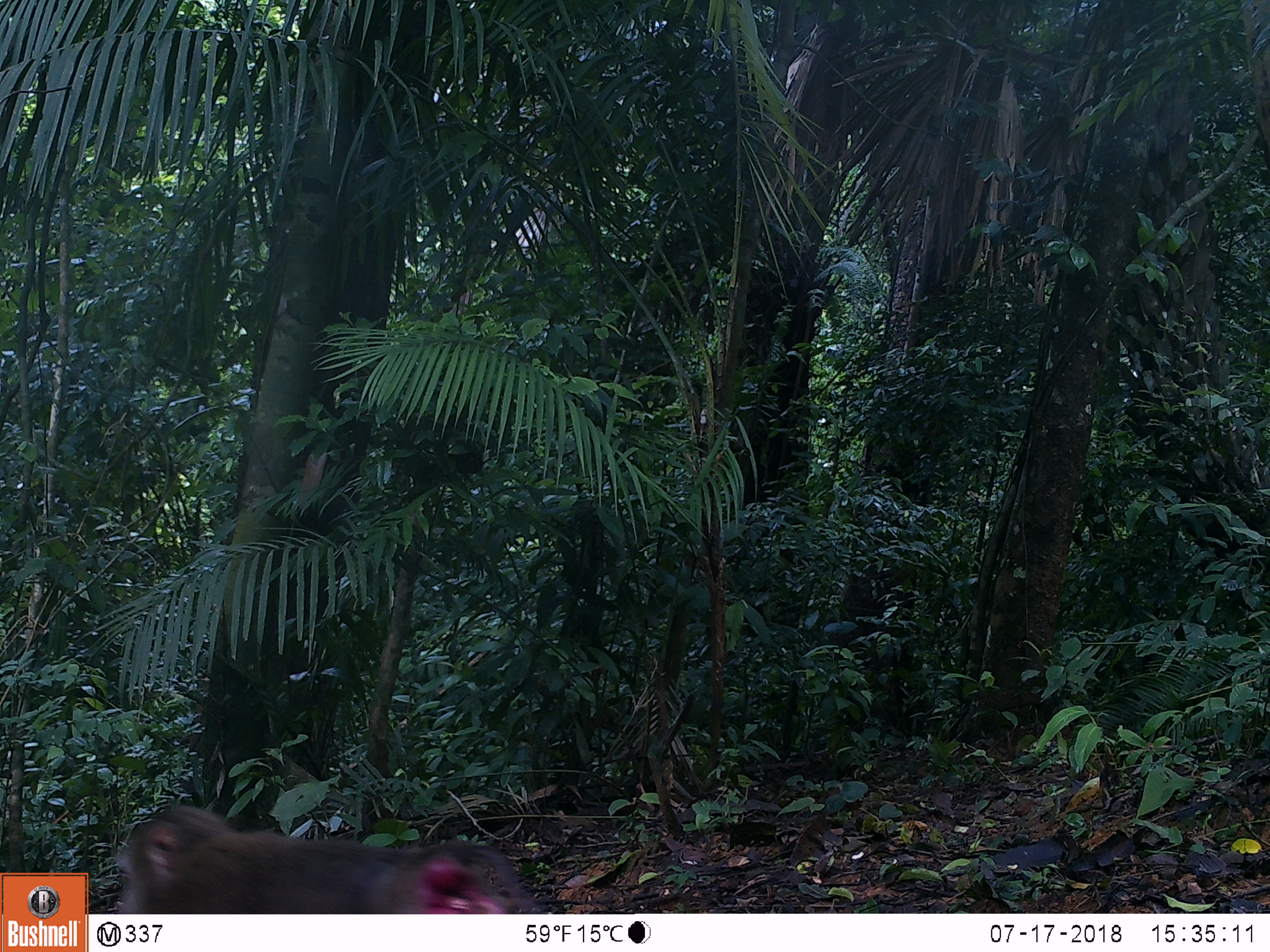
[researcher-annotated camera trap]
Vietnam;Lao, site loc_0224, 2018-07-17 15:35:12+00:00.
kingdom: Animalia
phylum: Chordata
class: Mammalia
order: Primates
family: Cercopithecidae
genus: Macaca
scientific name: Macaca nemestrina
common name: pig-tailed macaque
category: pig tailed macaque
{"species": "pig tailed macaque (pig-tailed macaque) (Macaca nemestrina)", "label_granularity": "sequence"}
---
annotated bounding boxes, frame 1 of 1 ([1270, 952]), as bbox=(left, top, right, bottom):
pig tailed macaque: bbox=(114, 801, 544, 914)